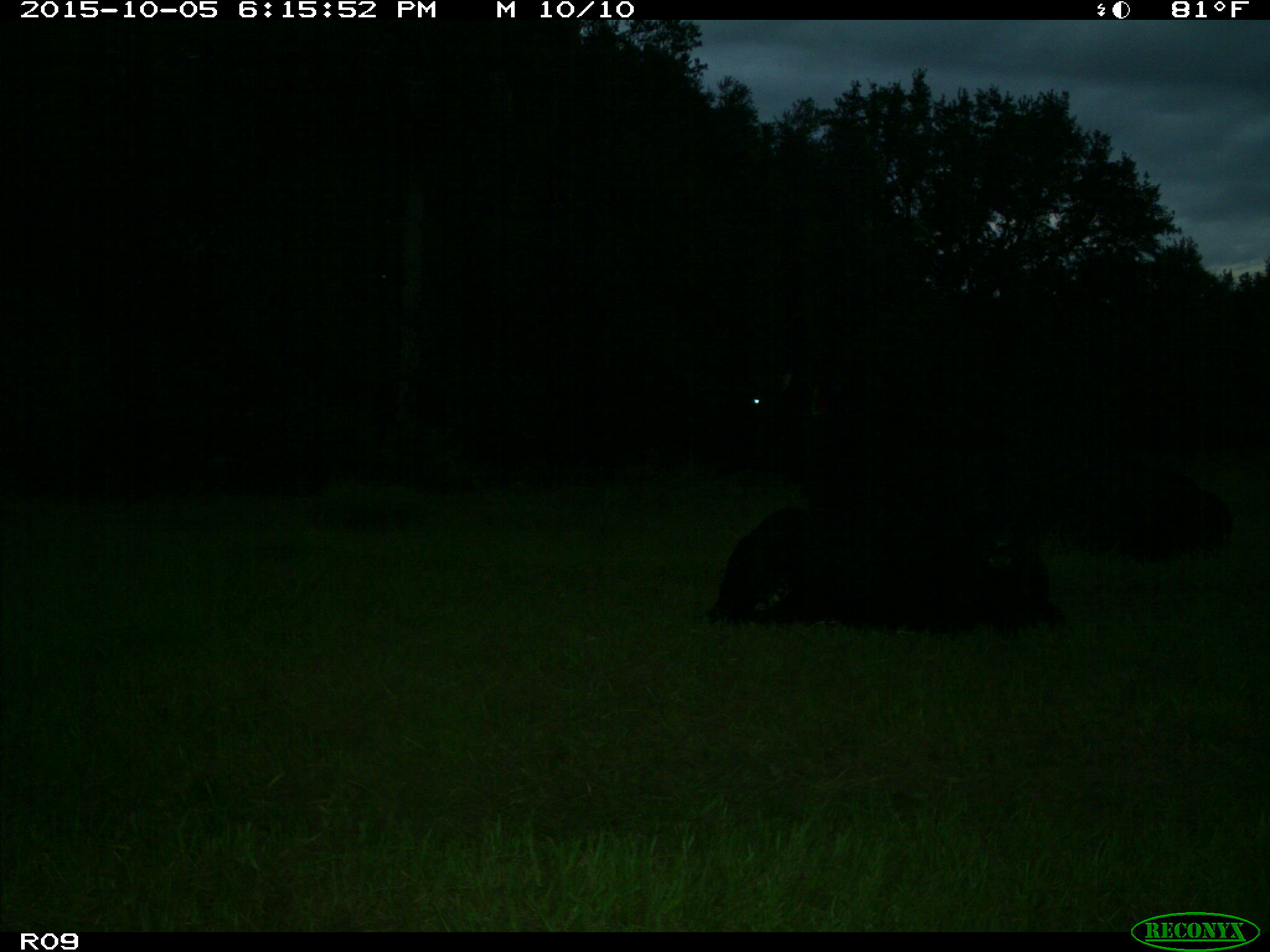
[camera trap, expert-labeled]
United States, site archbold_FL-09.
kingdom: Animalia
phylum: Chordata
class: Mammalia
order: Artiodactyla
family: Bovidae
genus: Bos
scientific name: Bos taurus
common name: domestic cow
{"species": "Bos taurus (domestic cow)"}